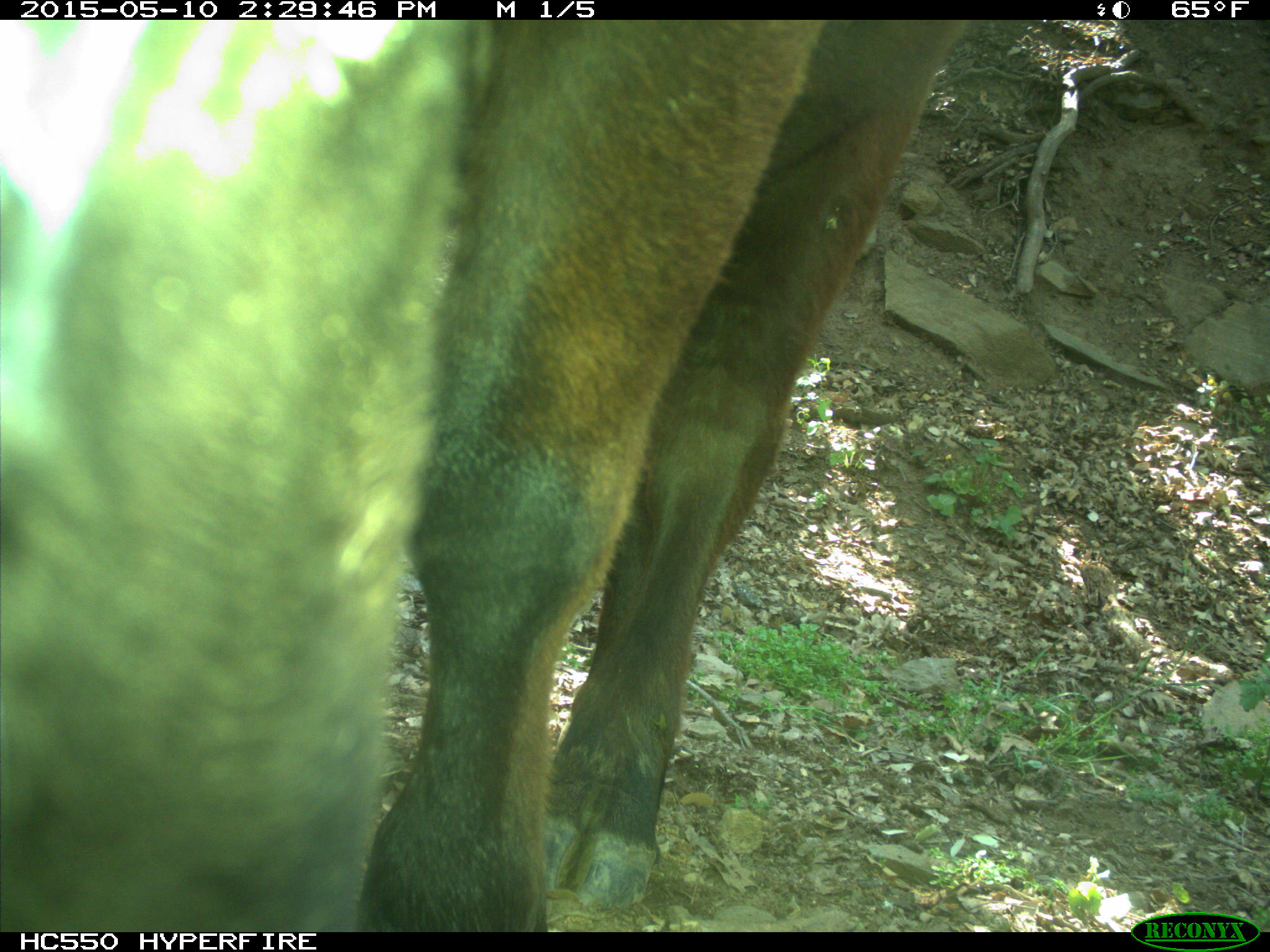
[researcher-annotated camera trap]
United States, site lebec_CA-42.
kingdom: Animalia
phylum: Chordata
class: Mammalia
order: Artiodactyla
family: Bovidae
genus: Bos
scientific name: Bos taurus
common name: domestic cow